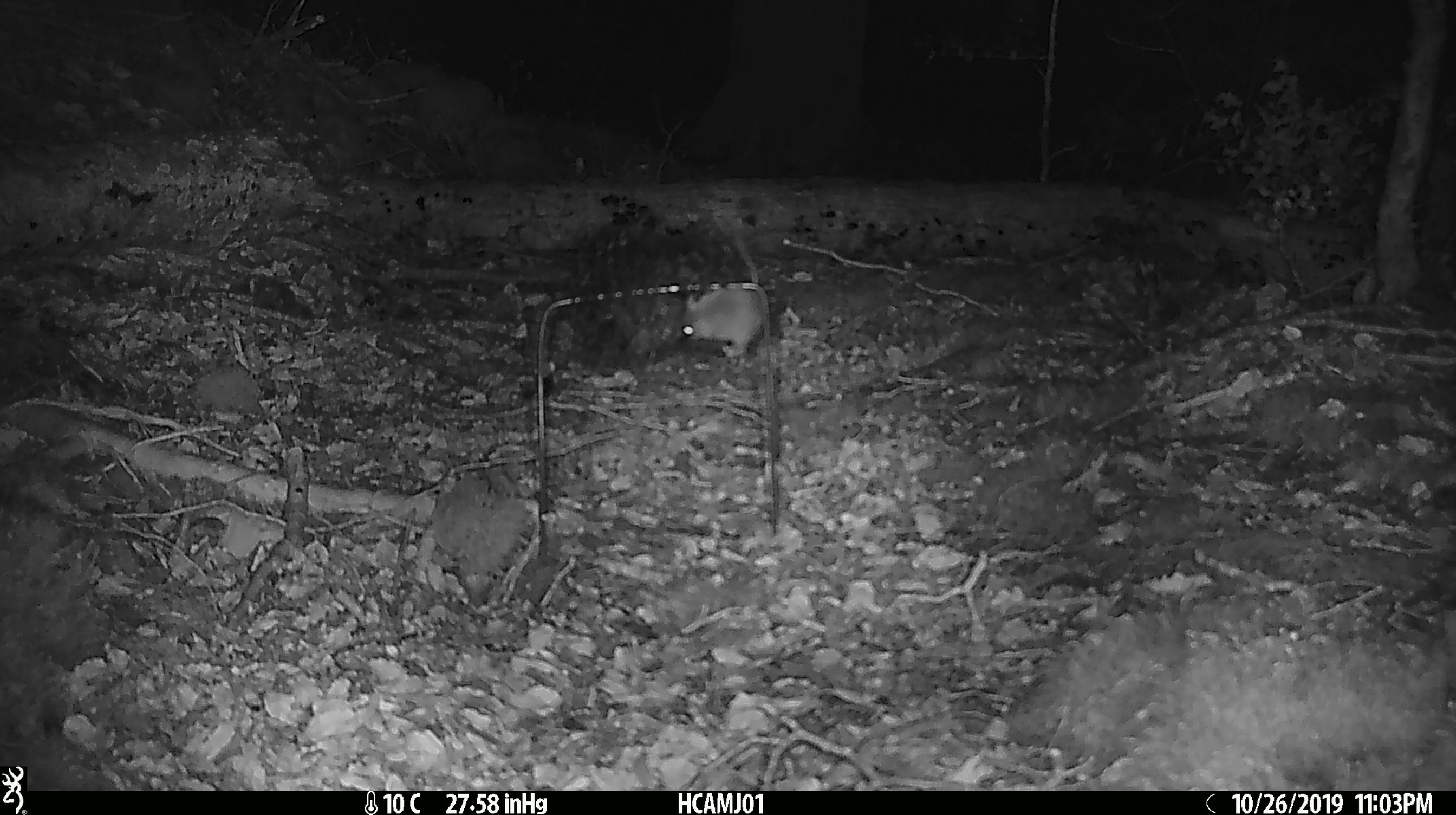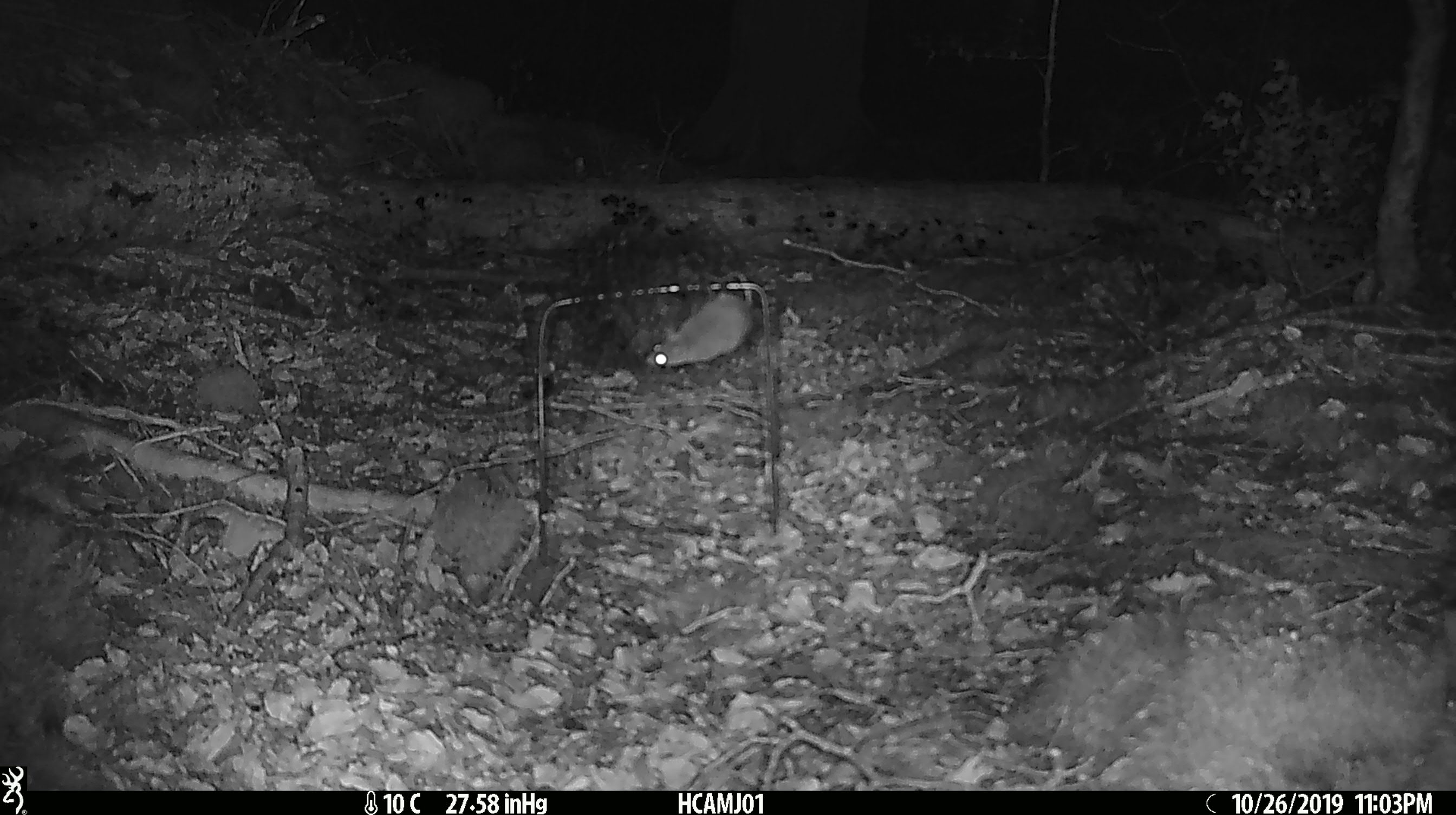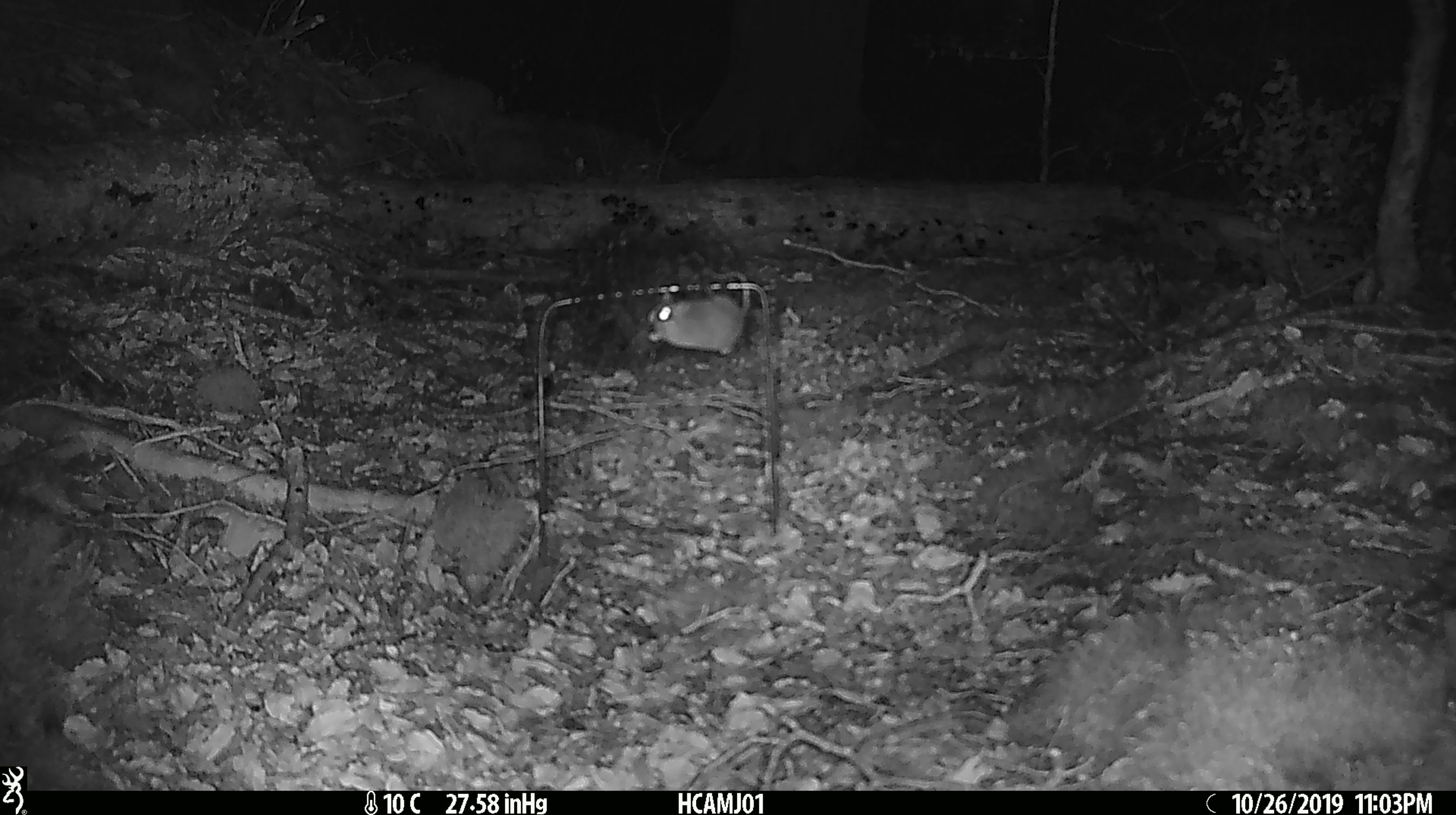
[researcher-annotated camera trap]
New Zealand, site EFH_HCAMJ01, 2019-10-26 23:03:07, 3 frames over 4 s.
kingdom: Animalia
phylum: Chordata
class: Mammalia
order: Rodentia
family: Muridae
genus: Mus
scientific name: Mus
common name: mouse